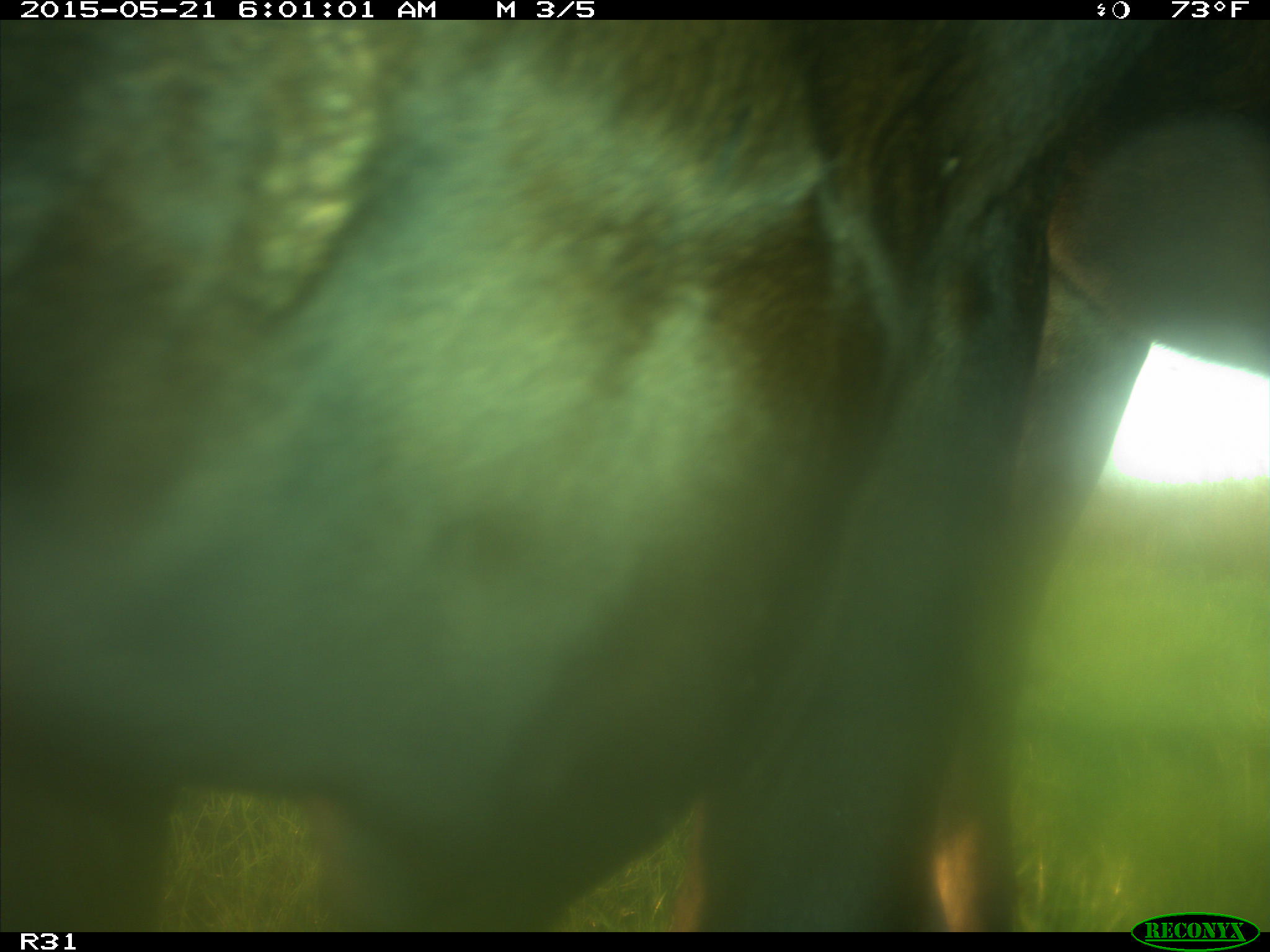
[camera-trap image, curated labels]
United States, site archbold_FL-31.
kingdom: Animalia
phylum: Chordata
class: Mammalia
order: Artiodactyla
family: Bovidae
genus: Bos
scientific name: Bos taurus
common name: domestic cow